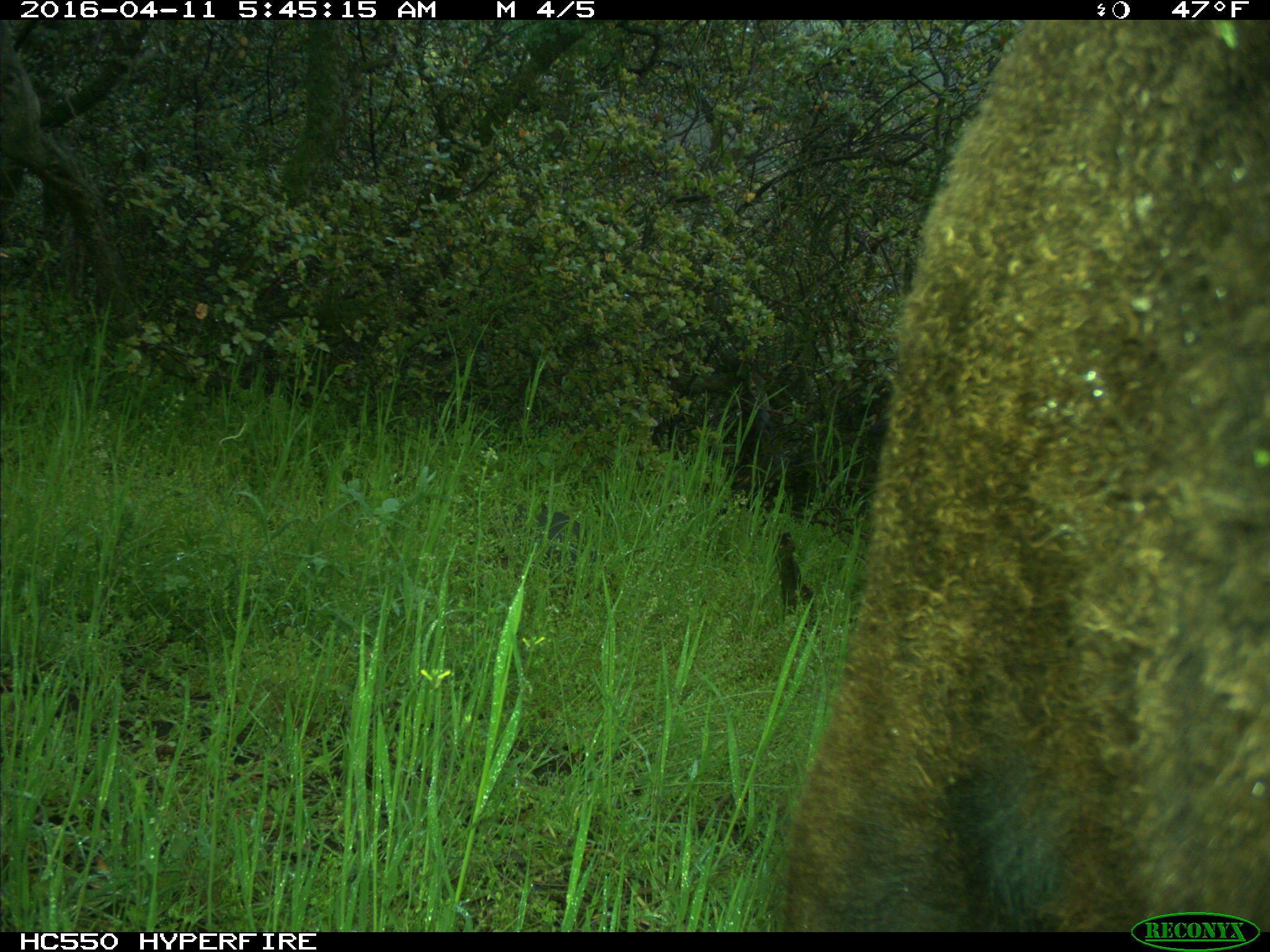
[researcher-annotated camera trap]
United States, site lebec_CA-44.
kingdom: Animalia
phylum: Chordata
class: Mammalia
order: Artiodactyla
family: Bovidae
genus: Bos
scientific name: Bos taurus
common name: domestic cow